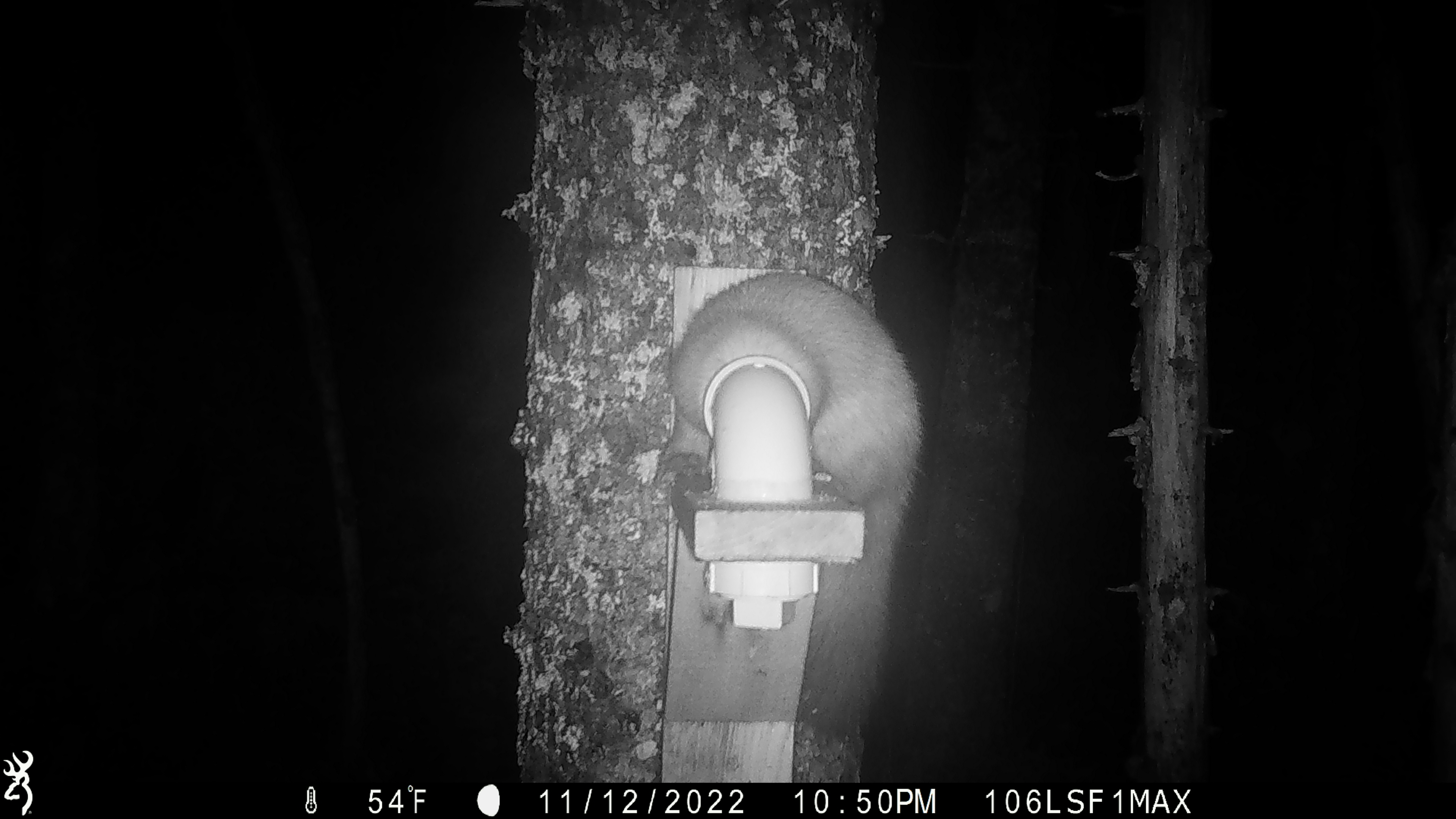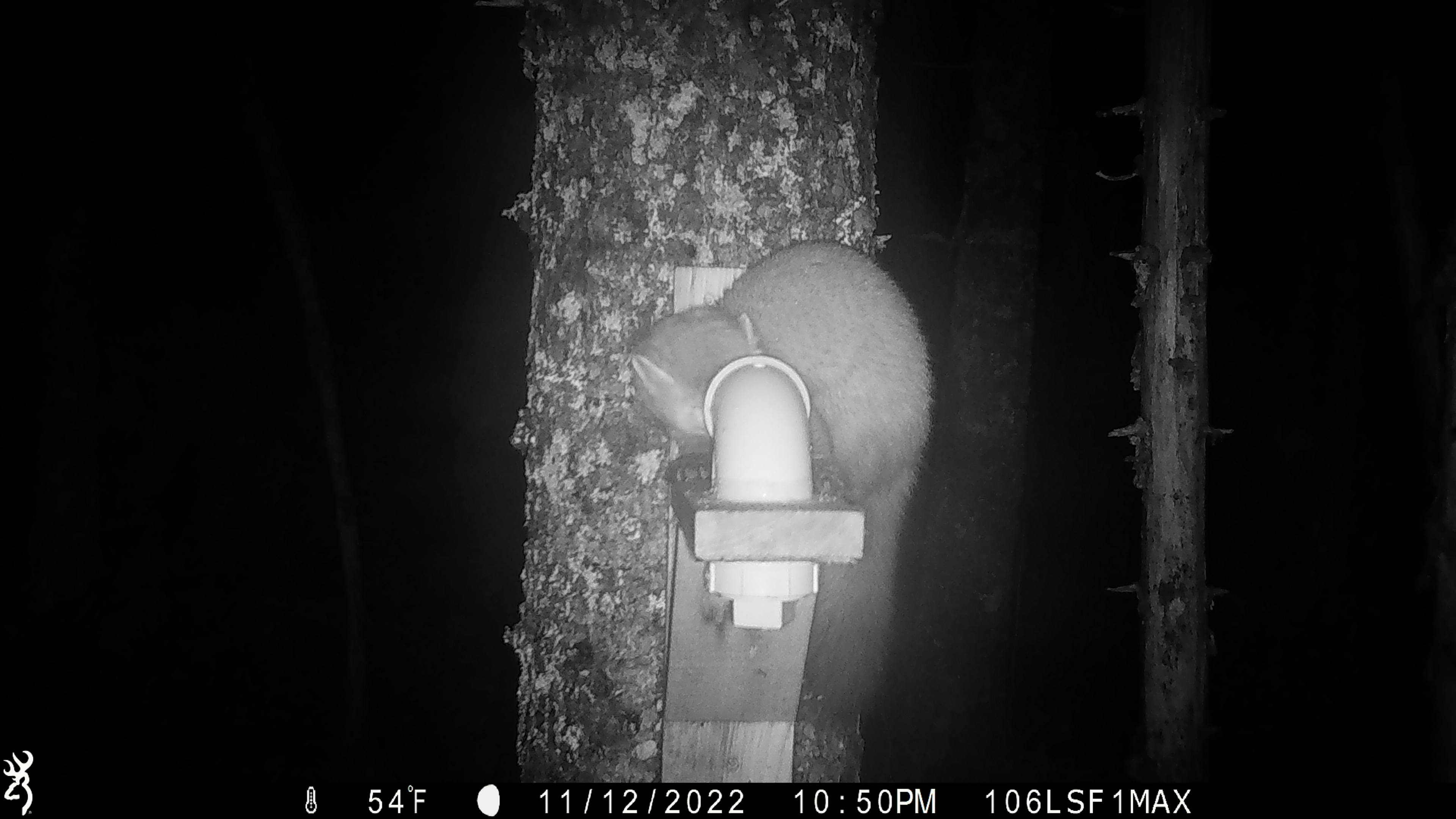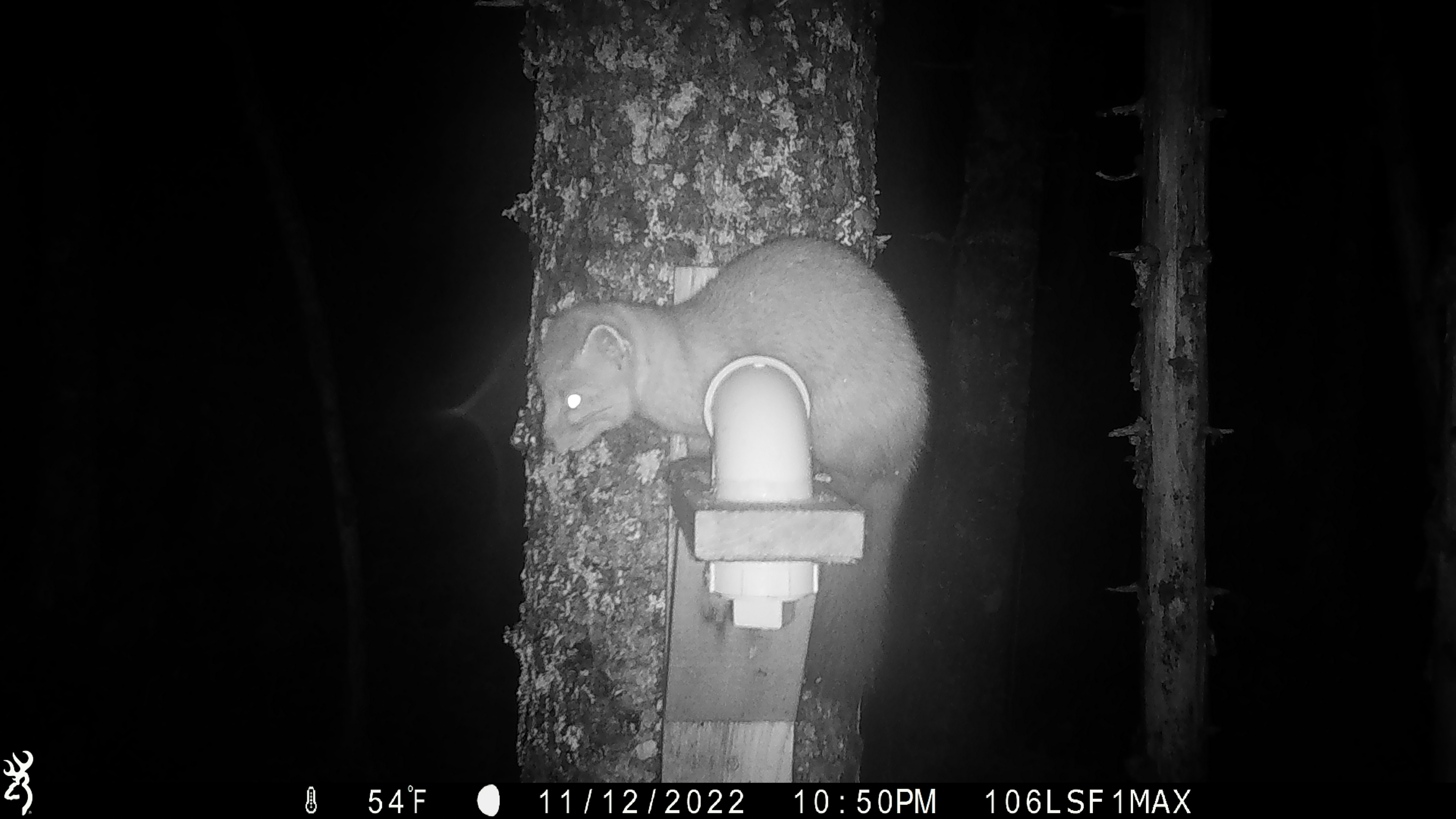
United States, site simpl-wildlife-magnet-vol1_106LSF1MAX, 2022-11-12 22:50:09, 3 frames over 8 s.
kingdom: Animalia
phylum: Chordata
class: Mammalia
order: Carnivora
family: Mustelidae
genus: Martes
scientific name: Martes americana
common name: american marten